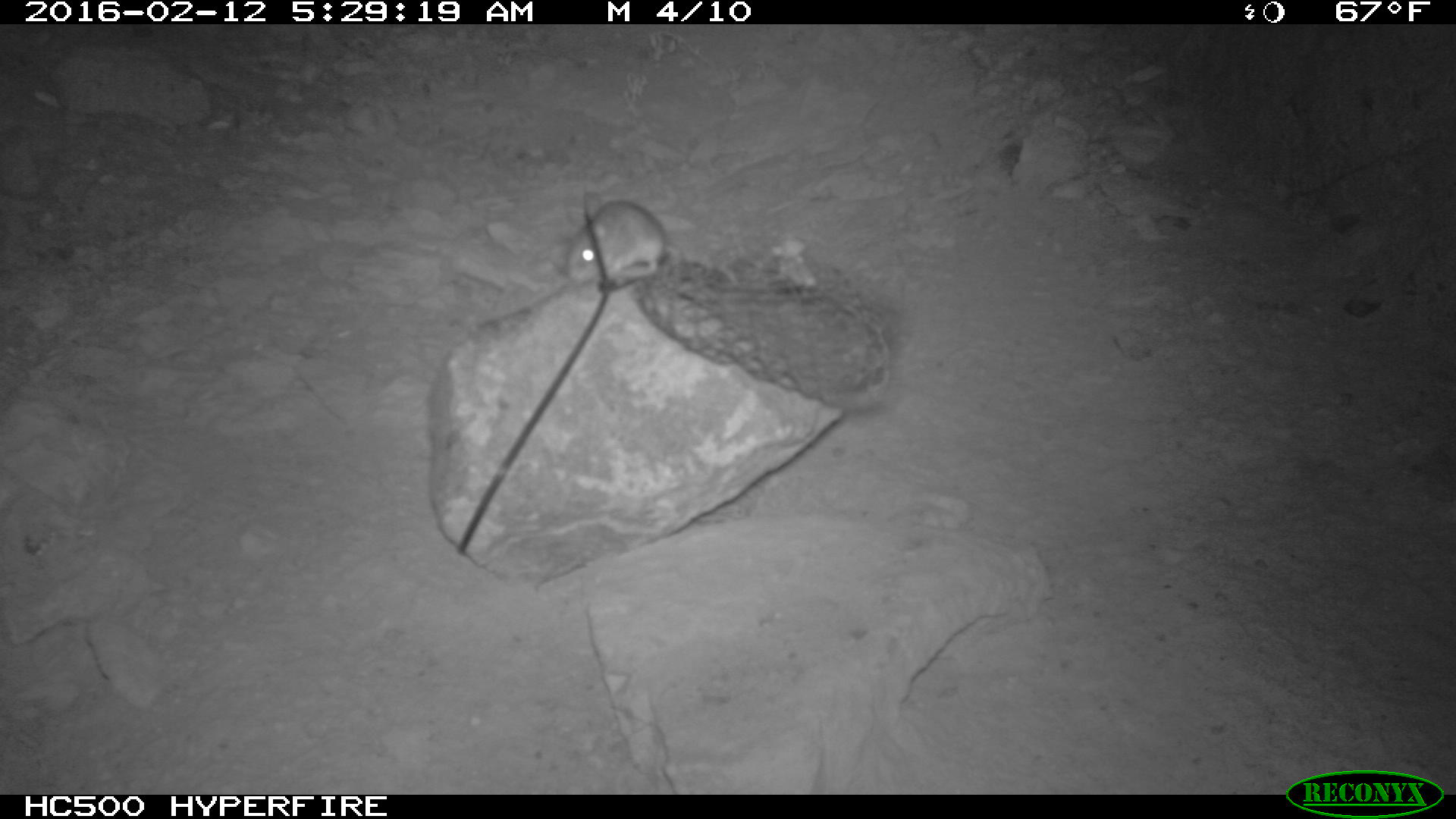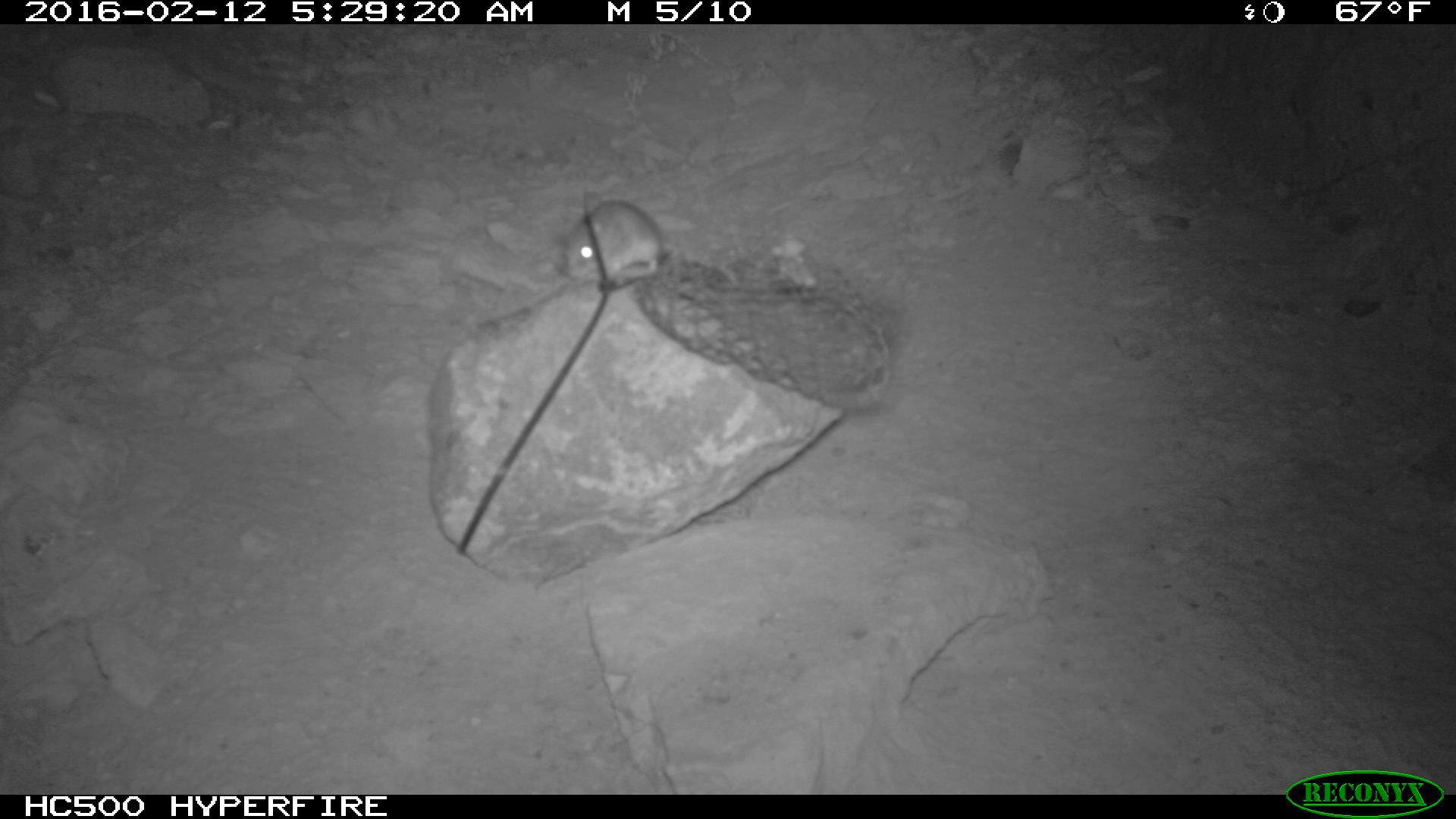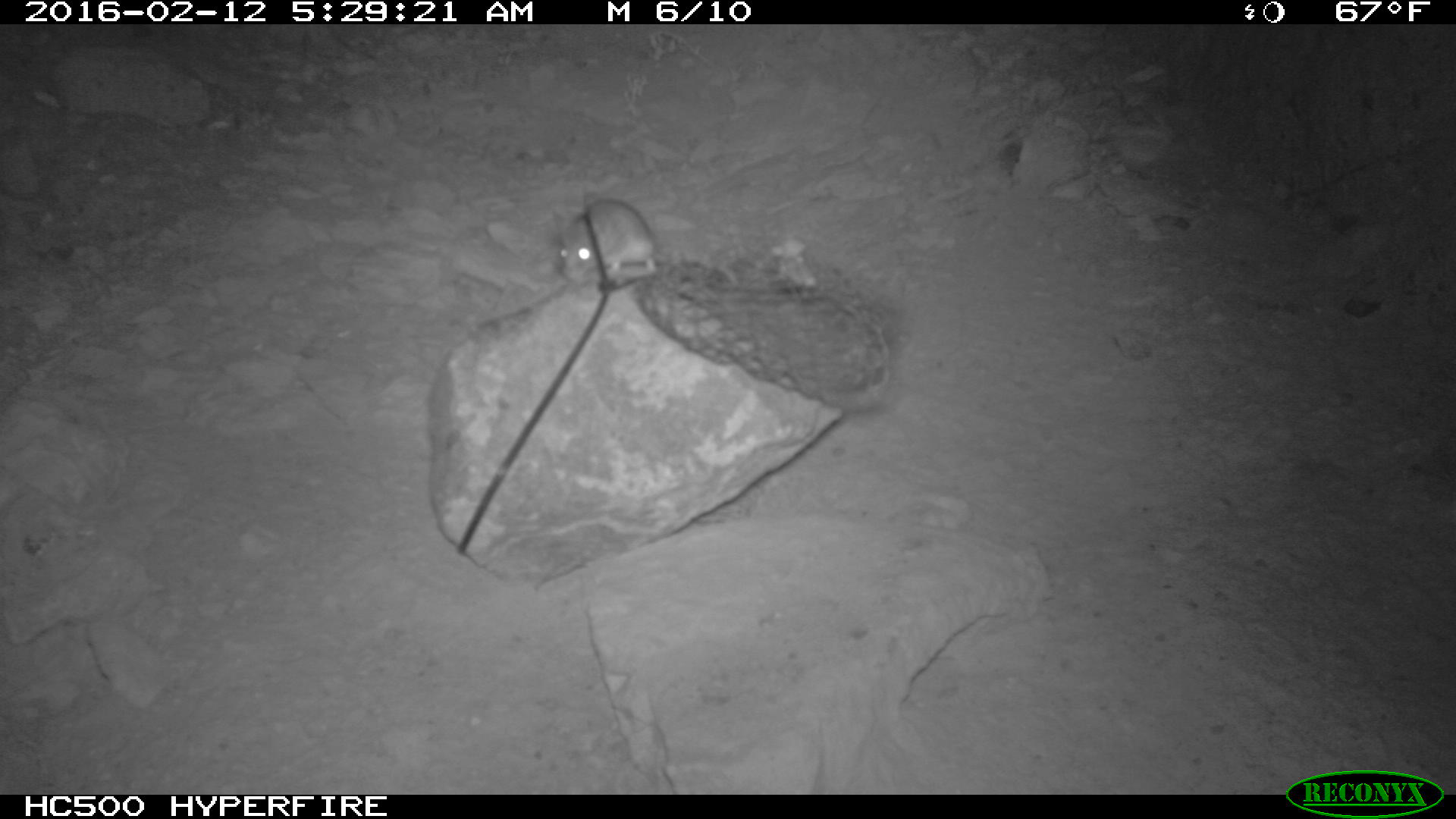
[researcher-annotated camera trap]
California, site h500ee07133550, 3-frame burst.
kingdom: Animalia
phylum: Chordata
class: Mammalia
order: Rodentia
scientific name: Rodentia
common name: rodent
Rodent (Rodentia).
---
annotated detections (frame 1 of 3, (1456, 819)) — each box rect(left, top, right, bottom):
rodent: rect(558, 200, 670, 281)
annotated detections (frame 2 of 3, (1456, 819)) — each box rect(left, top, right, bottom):
rodent: rect(565, 190, 663, 284)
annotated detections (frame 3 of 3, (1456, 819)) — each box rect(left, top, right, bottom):
rodent: rect(552, 198, 657, 287)